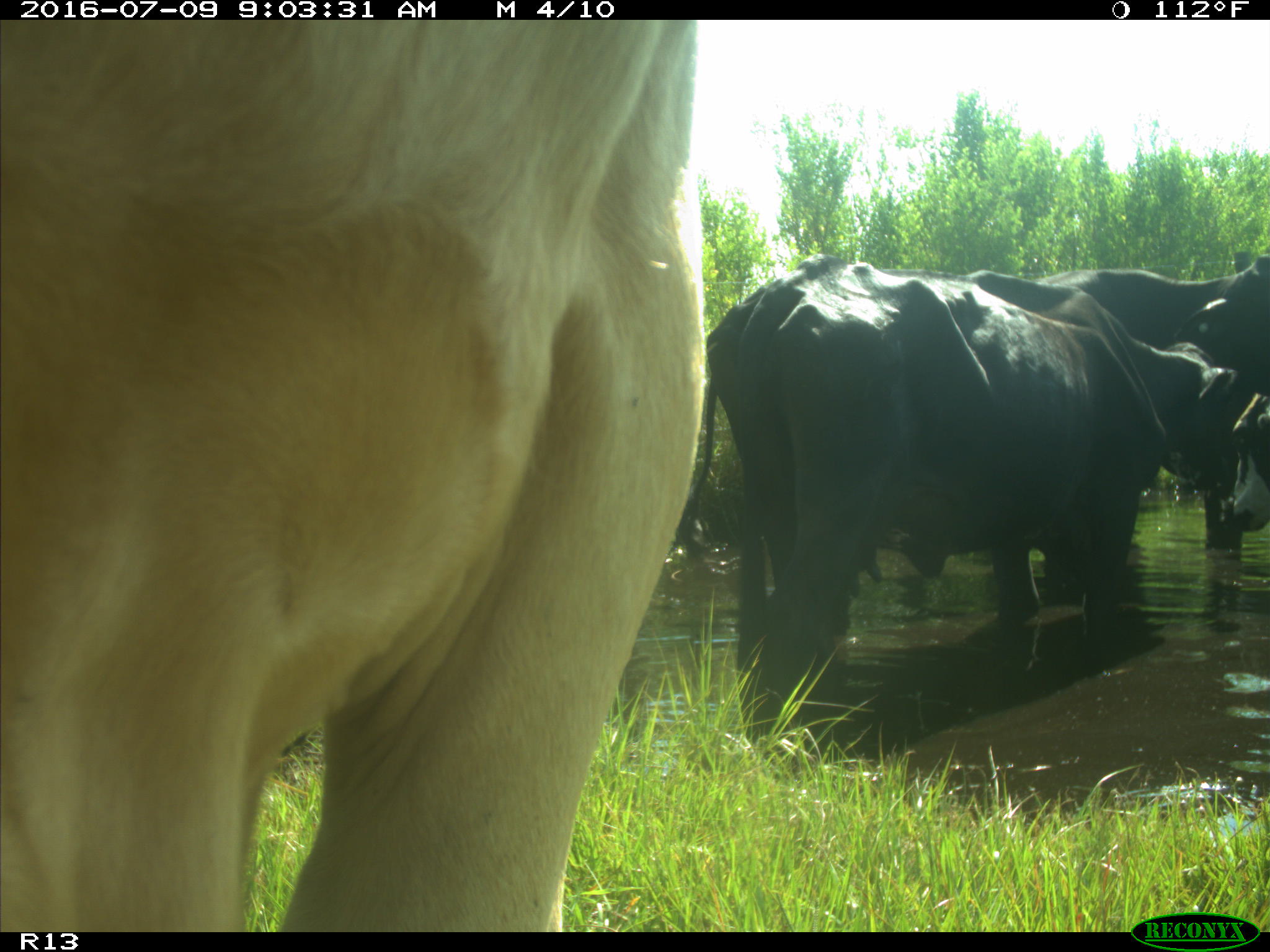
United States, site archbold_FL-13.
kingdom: Animalia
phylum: Chordata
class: Mammalia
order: Artiodactyla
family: Bovidae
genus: Bos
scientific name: Bos taurus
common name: domestic cow